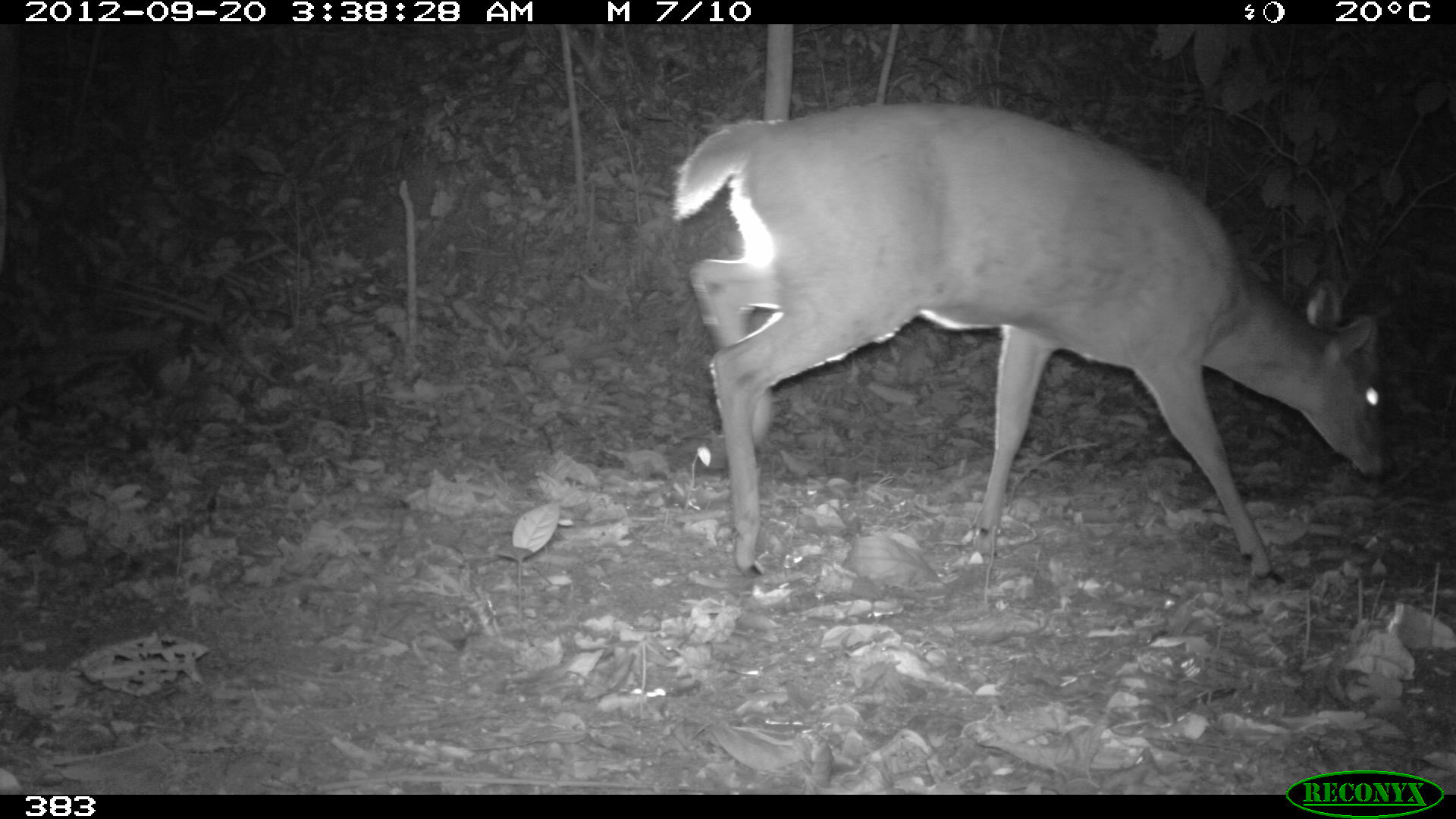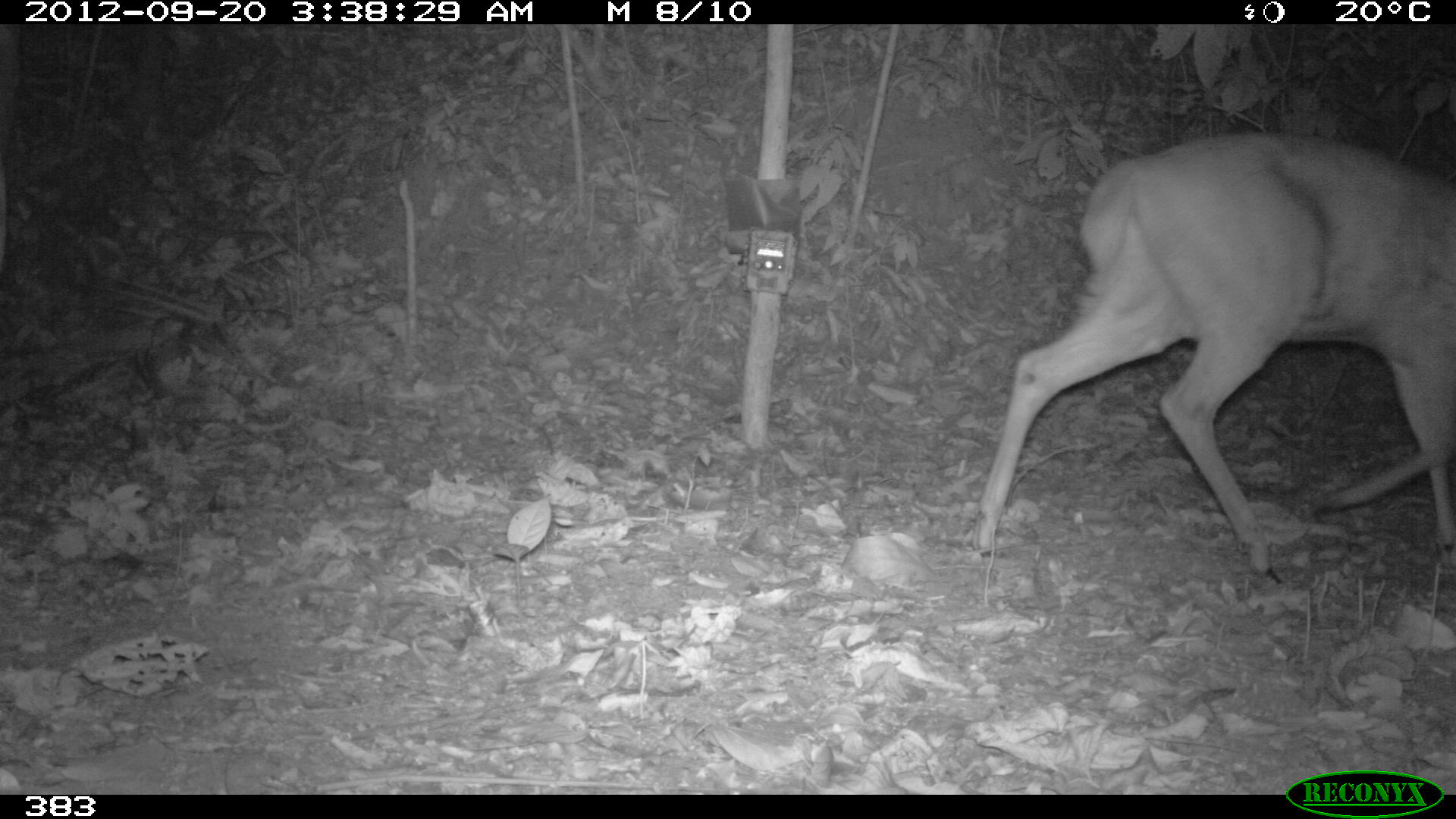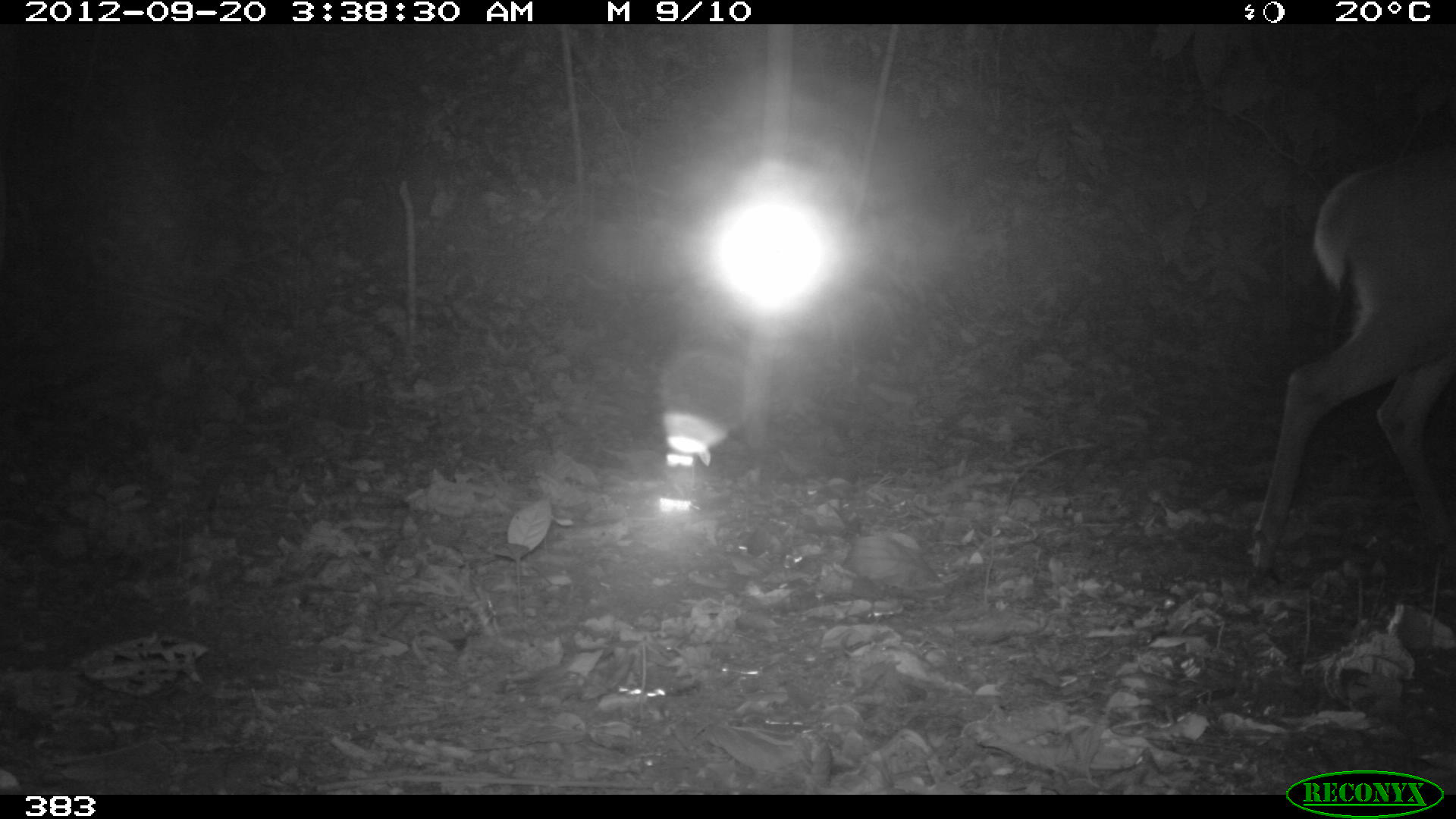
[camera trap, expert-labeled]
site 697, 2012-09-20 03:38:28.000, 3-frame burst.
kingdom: Animalia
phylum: Chordata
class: Mammalia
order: Artiodactyla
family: Cervidae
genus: Mazama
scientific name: Mazama americana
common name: red brocket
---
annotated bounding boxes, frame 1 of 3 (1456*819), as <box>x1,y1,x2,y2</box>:
mazama americana: <box>670,99,1389,583</box>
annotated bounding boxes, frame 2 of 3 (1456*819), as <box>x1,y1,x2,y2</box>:
mazama americana: <box>968,131,1453,585</box>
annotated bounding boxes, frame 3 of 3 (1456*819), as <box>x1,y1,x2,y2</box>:
mazama americana: <box>1251,140,1454,590</box>